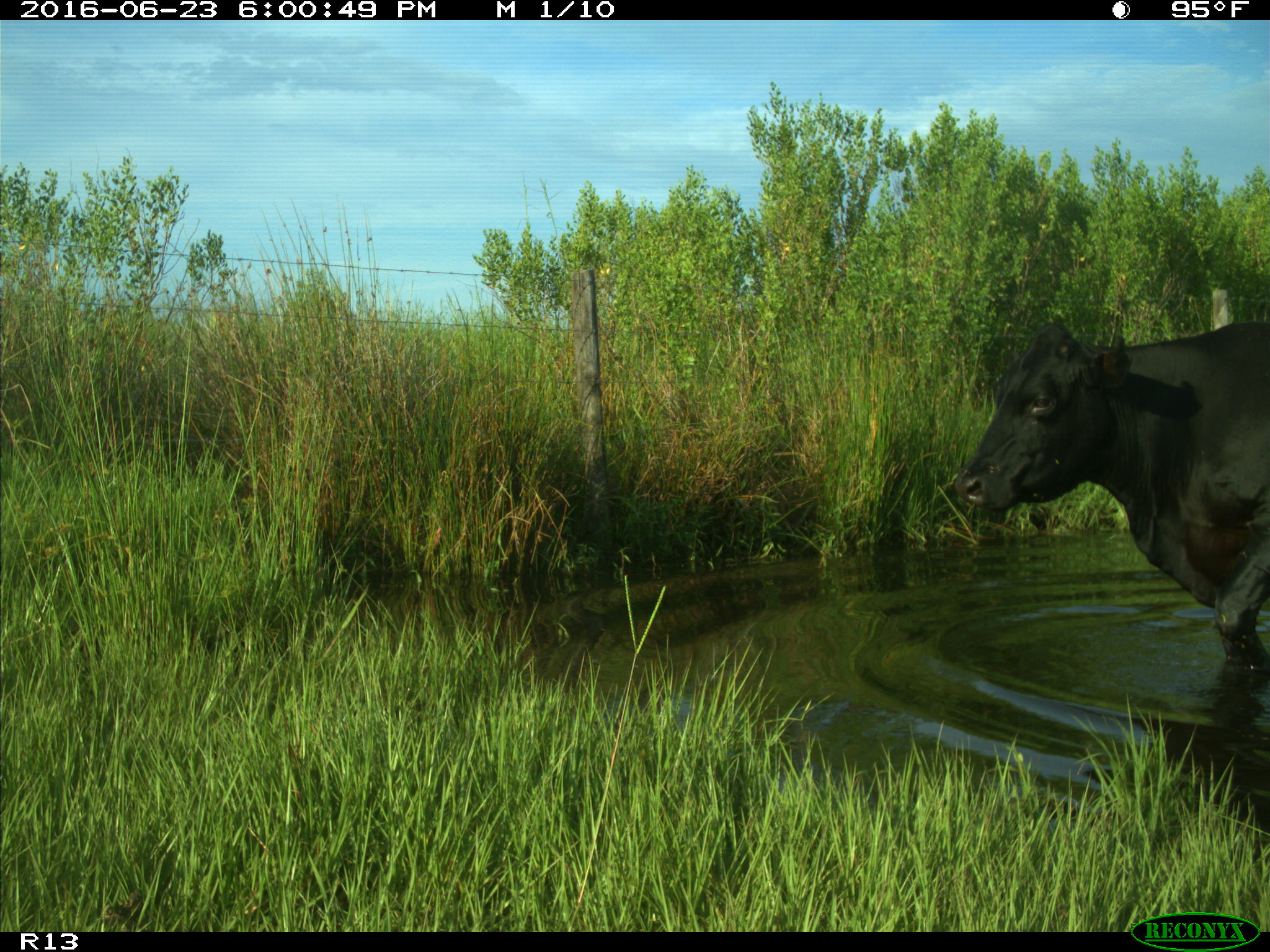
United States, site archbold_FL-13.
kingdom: Animalia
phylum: Chordata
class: Mammalia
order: Artiodactyla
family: Bovidae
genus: Bos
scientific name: Bos taurus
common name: domestic cow